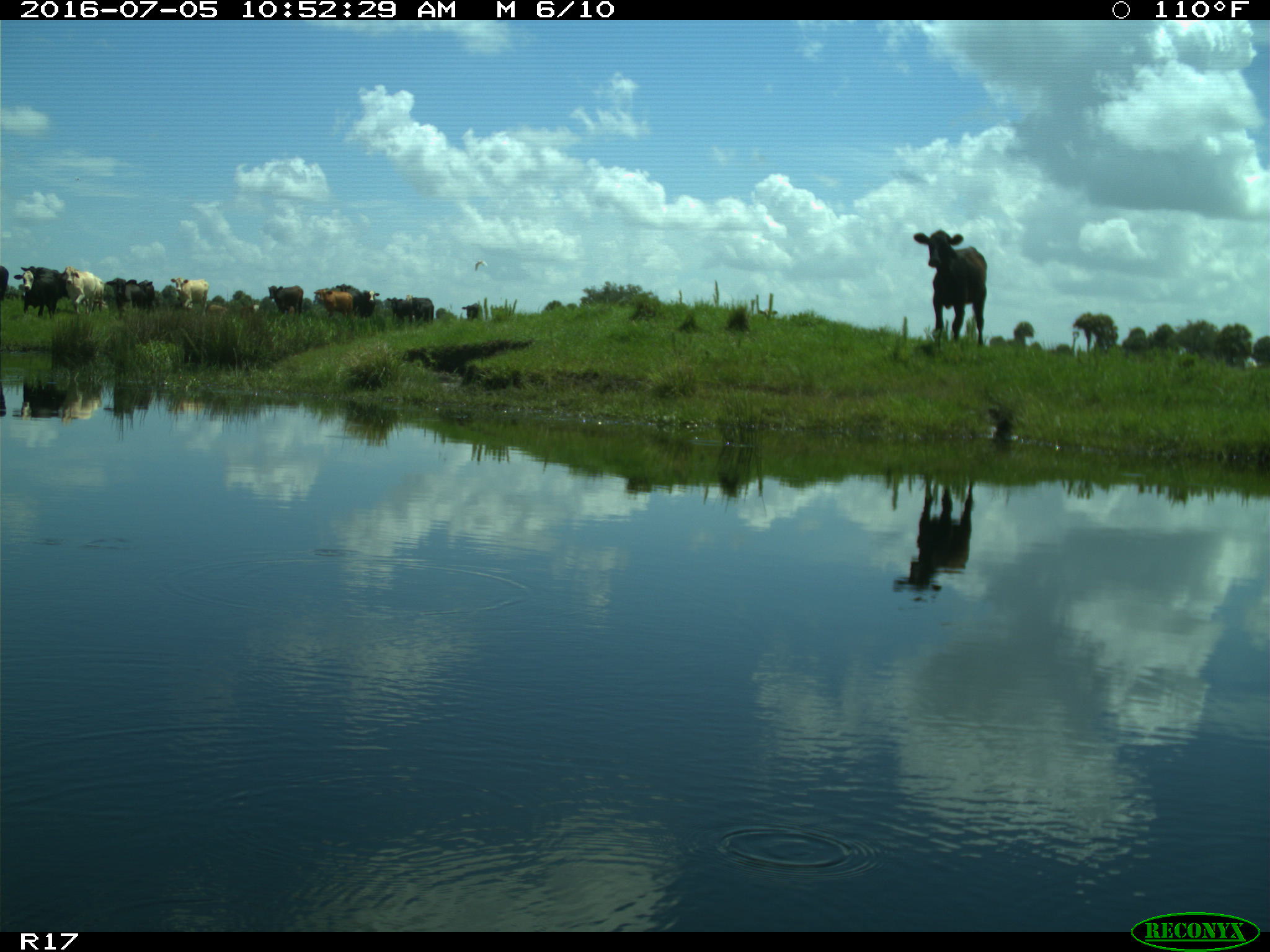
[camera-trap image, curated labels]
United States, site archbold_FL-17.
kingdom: Animalia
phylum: Chordata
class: Mammalia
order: Artiodactyla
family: Bovidae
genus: Bos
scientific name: Bos taurus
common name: domestic cow